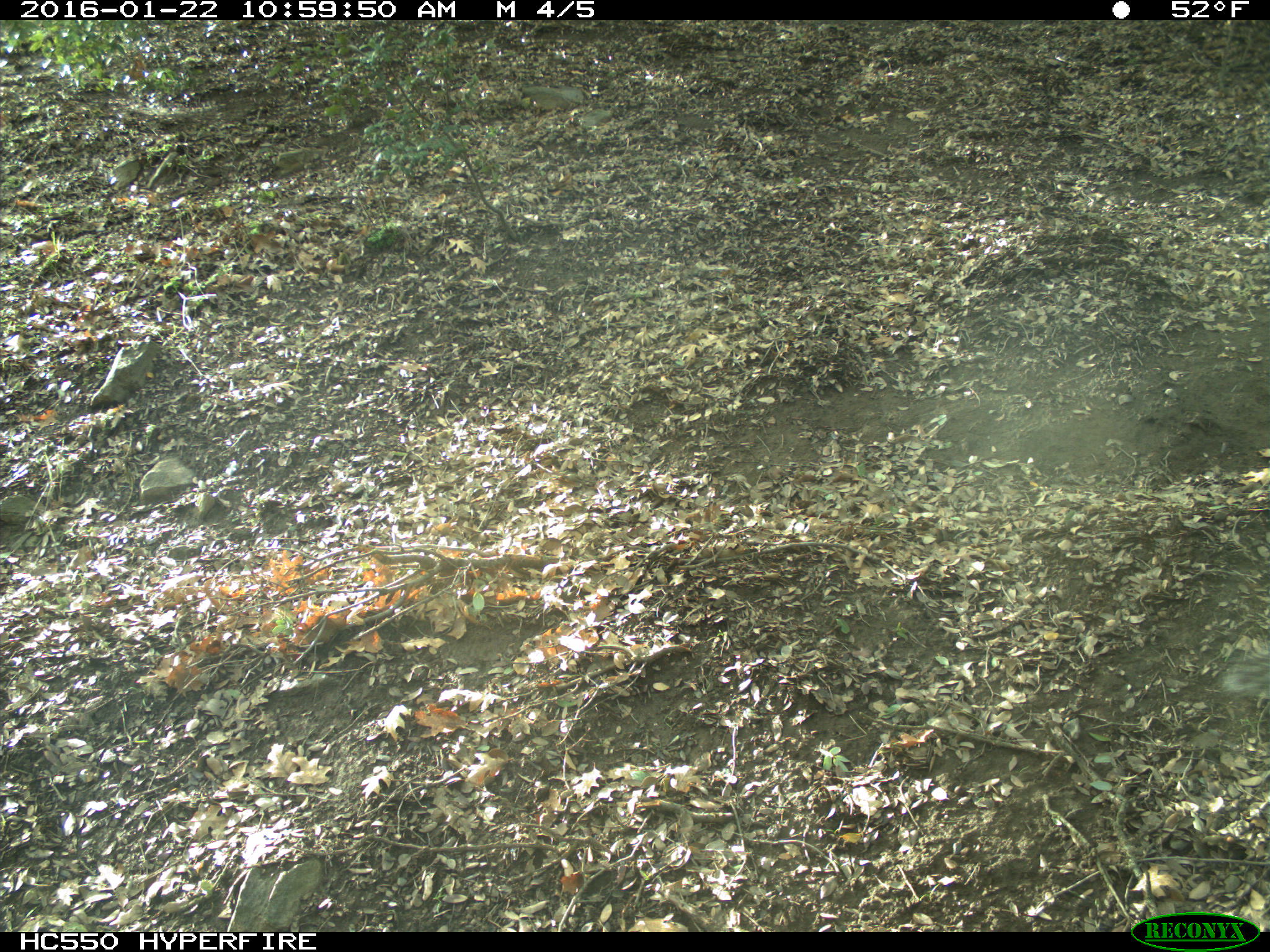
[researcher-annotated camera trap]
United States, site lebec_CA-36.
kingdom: Animalia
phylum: Chordata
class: Mammalia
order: Rodentia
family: Sciuridae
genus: Sciurus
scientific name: Sciurus carolinensis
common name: eastern gray squirrel